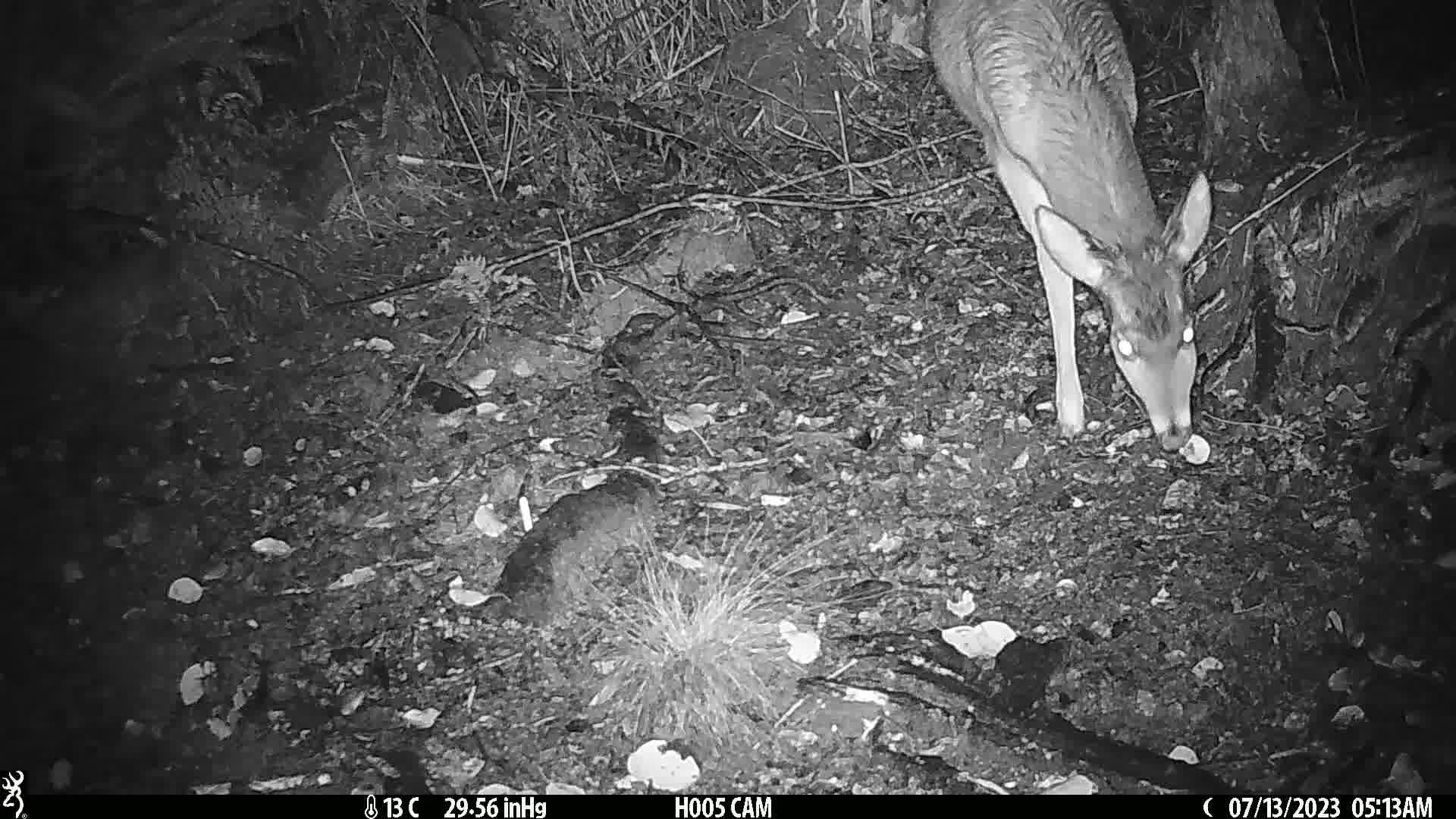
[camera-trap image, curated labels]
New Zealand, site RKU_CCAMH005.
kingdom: Animalia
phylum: Chordata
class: Mammalia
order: Artiodactyla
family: Cervidae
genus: Odocoileus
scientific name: Odocoileus virginianus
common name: white-tailed deer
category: white tailed deer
White tailed deer (white-tailed deer) (Odocoileus virginianus).